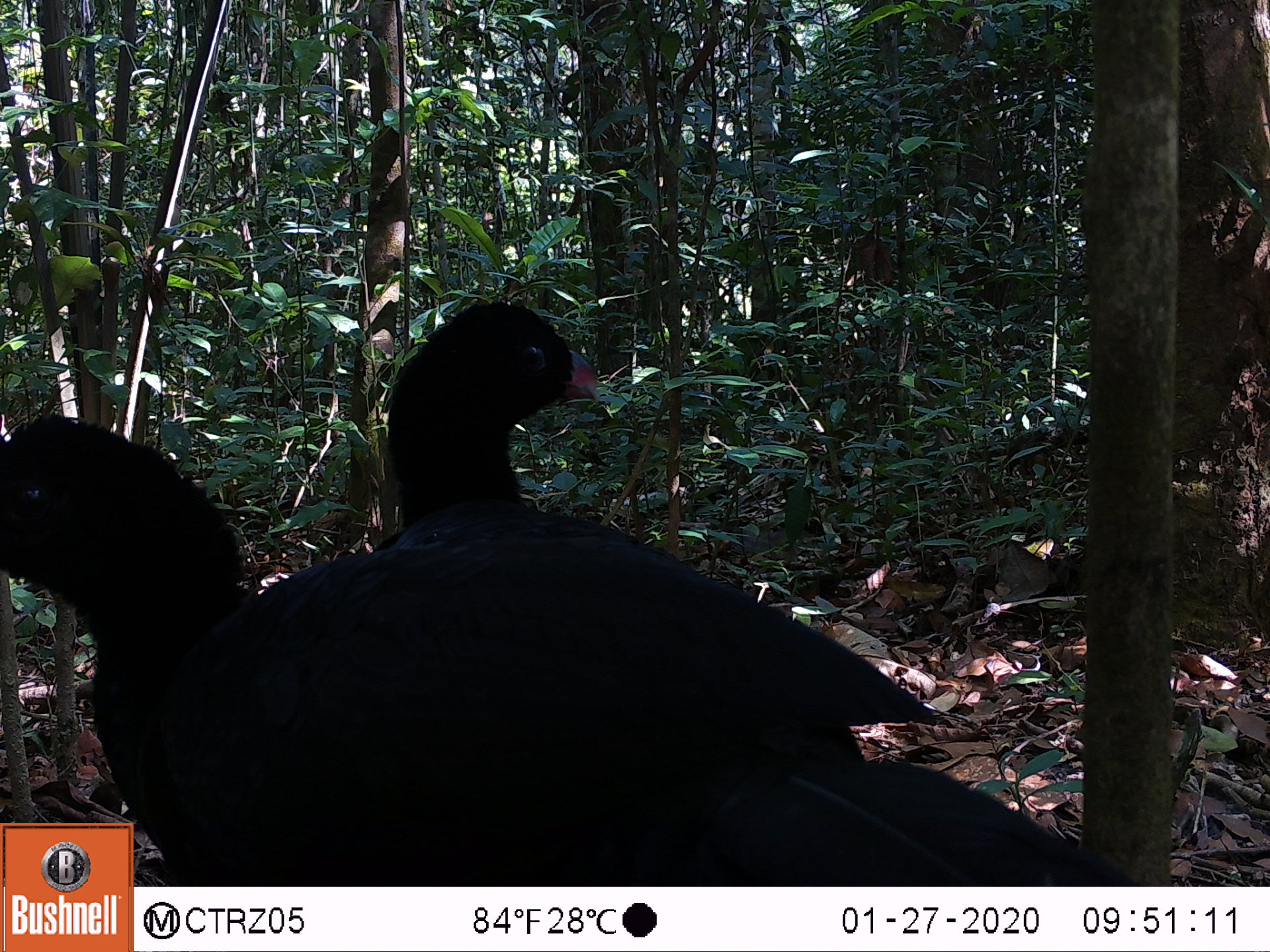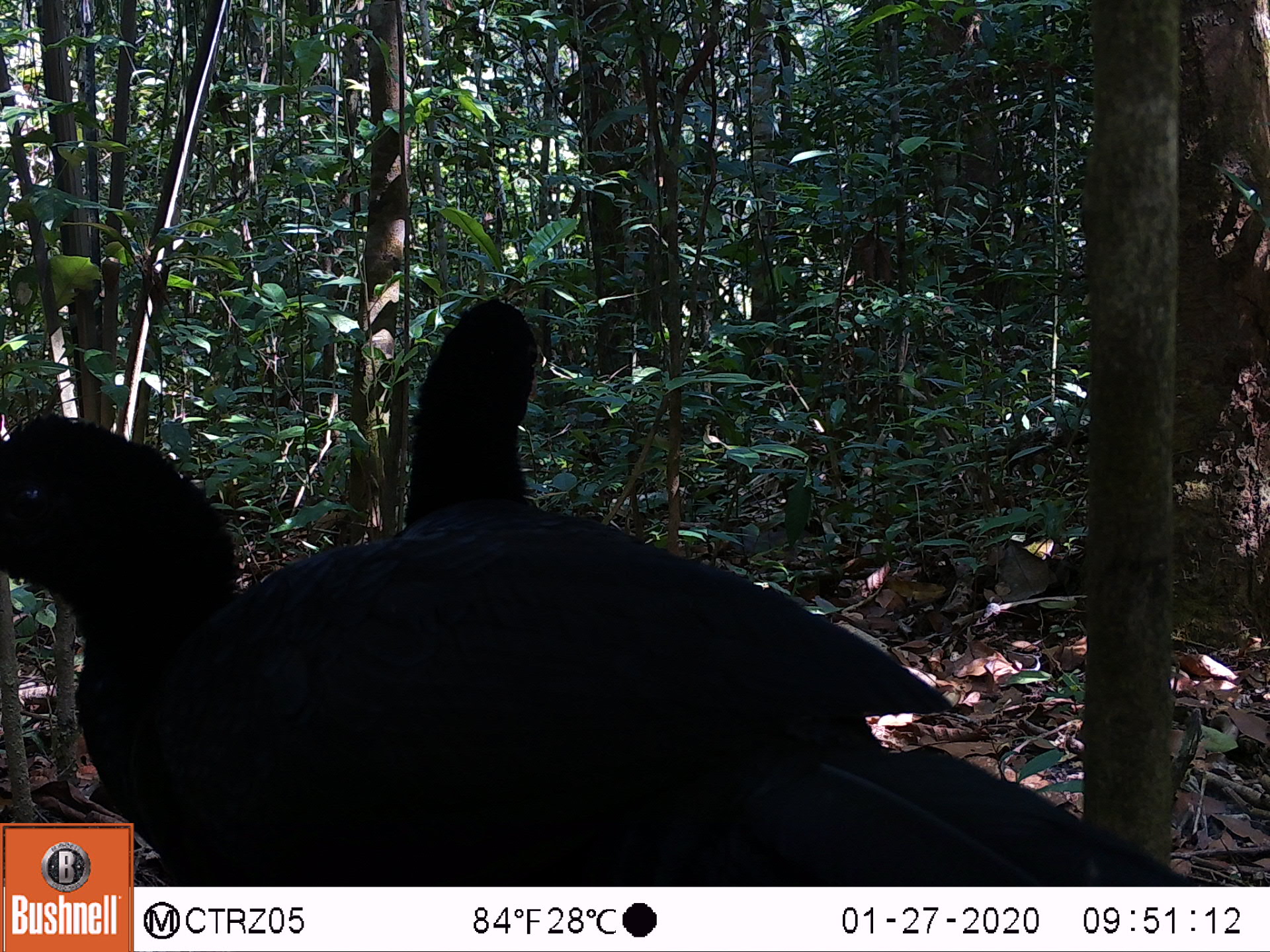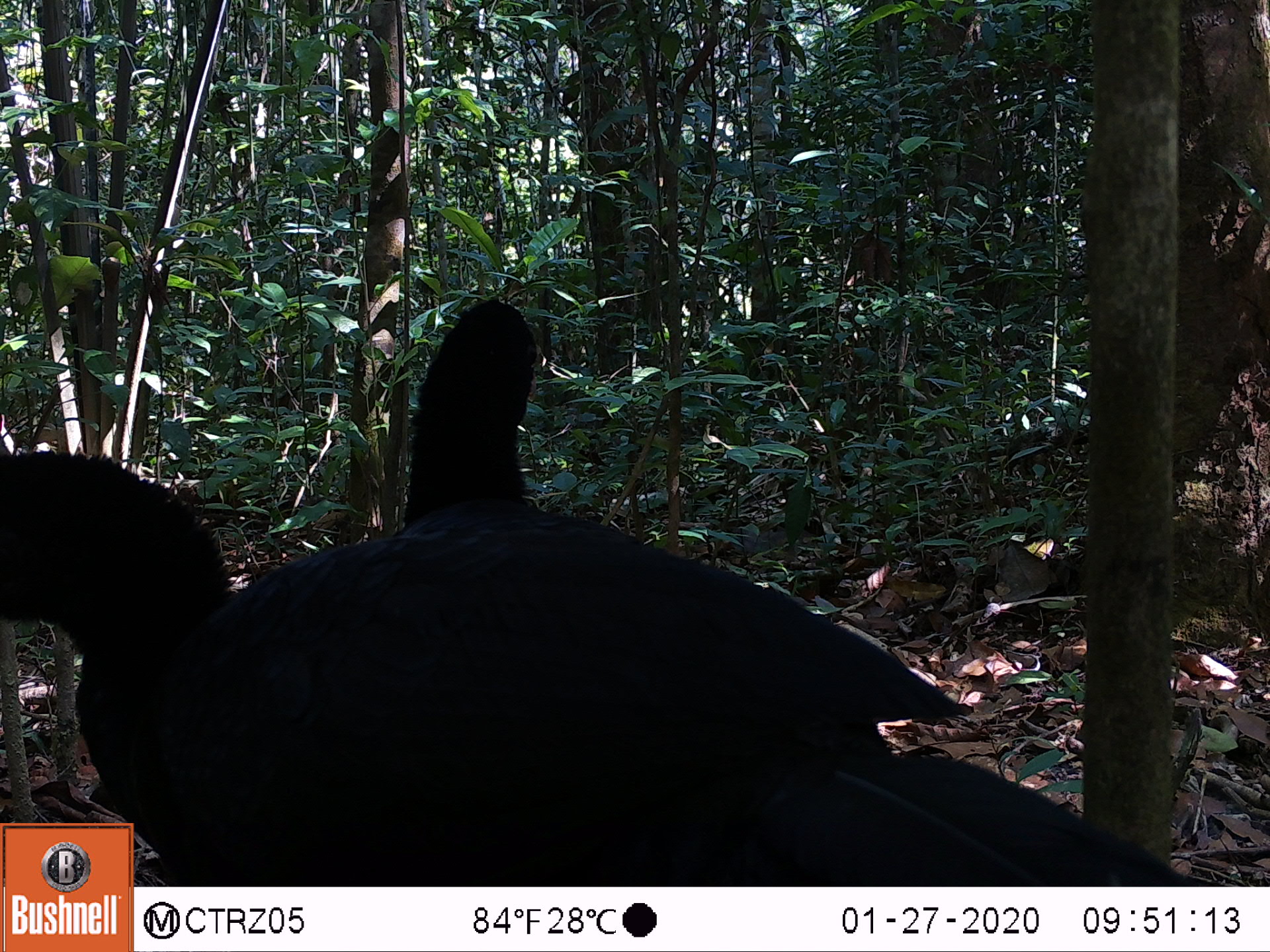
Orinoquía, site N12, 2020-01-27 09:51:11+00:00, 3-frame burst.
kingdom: Animalia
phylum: Chordata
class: Aves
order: Galliformes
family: Cracidae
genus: Mitu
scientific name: Mitu salvini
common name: salvin's currasow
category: salvins curassow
Salvins curassow (salvin's currasow) (Mitu salvini).